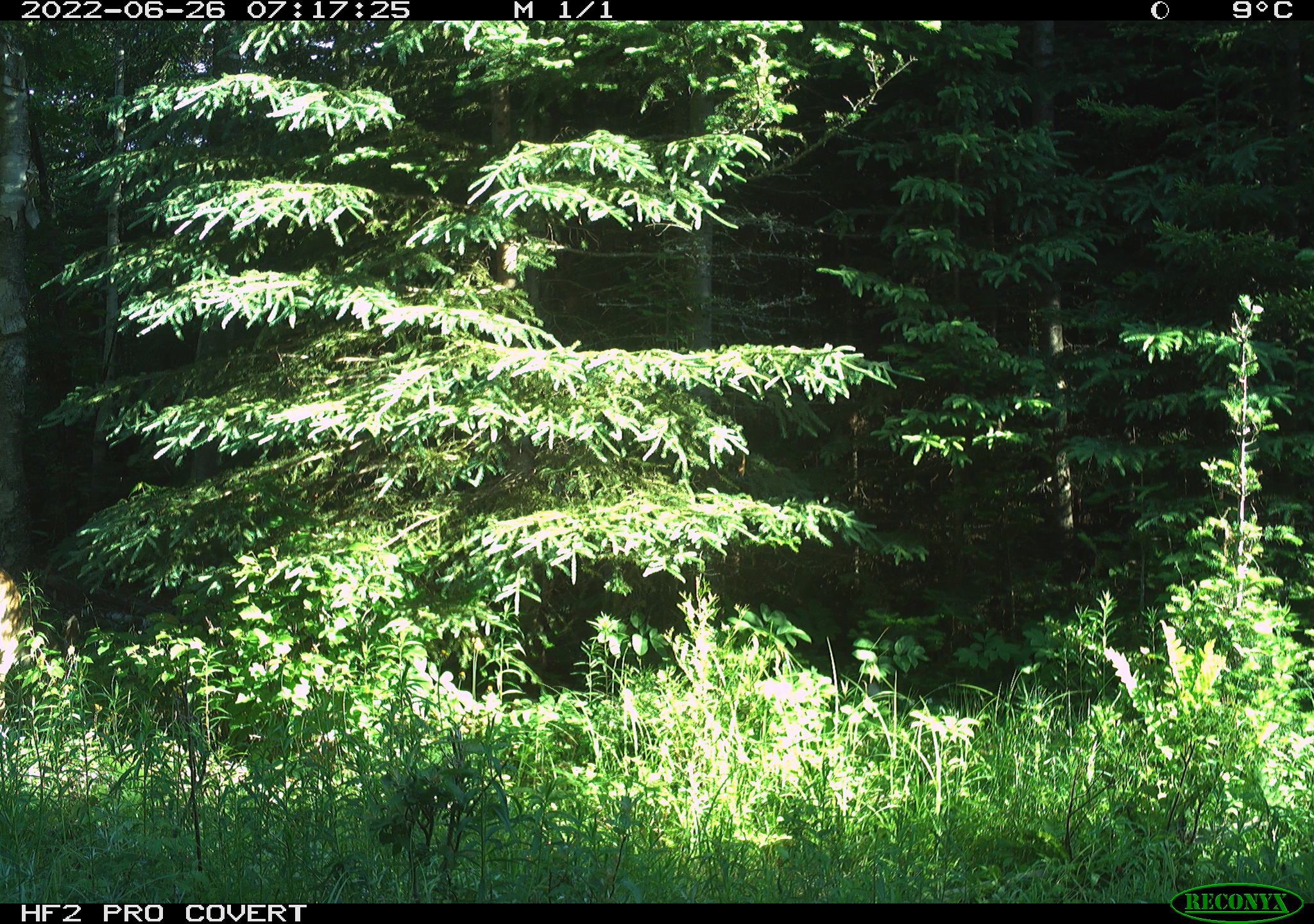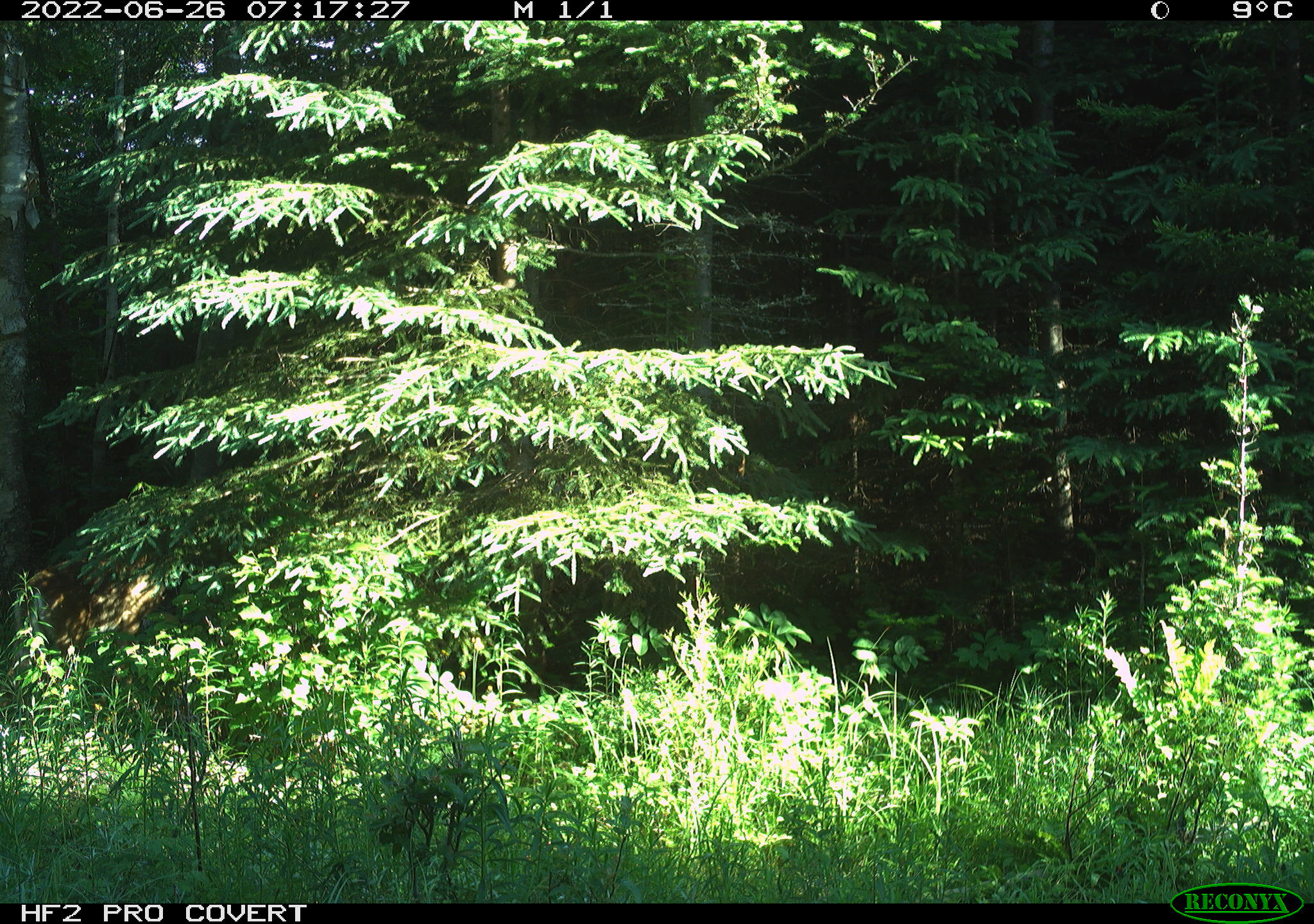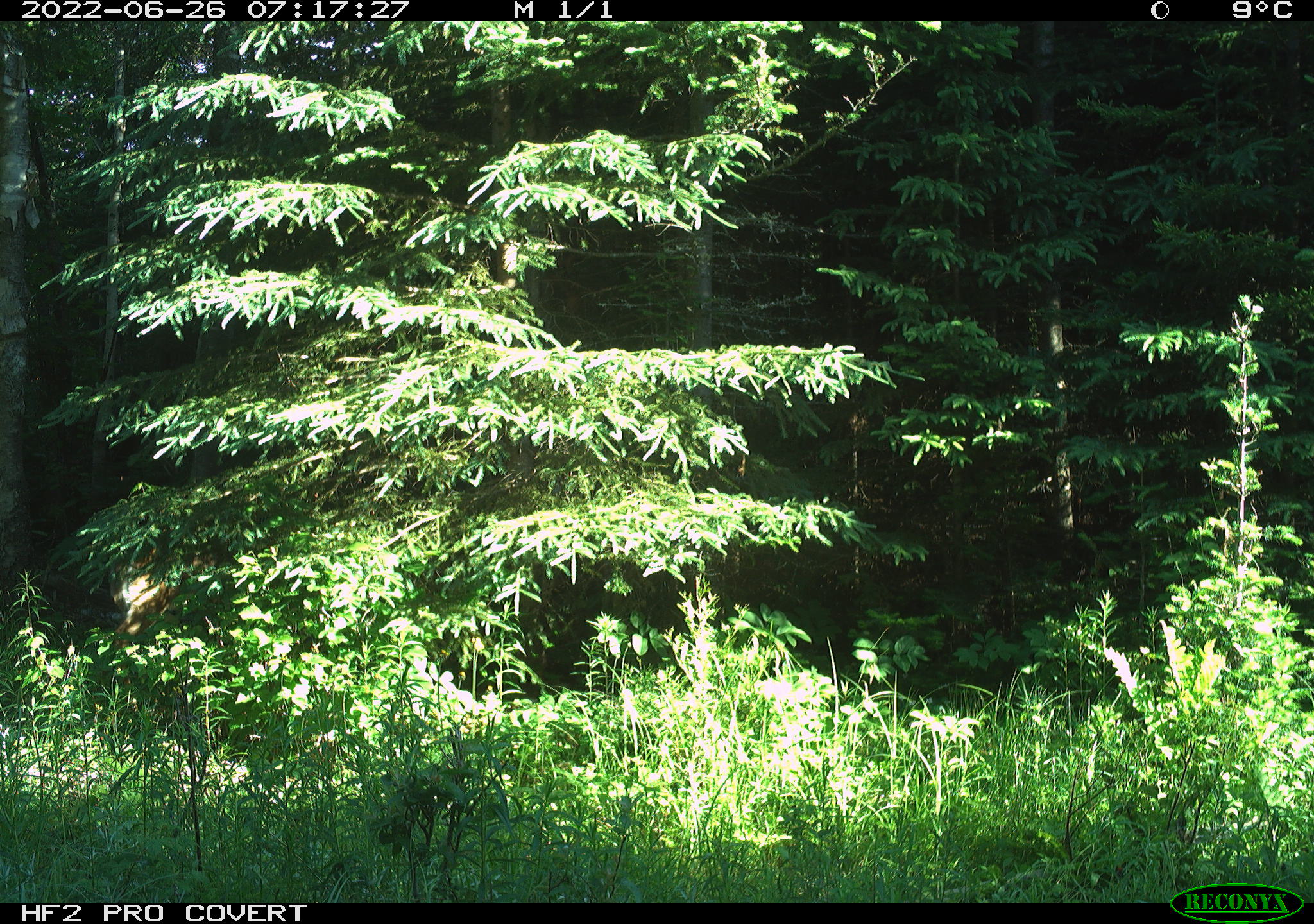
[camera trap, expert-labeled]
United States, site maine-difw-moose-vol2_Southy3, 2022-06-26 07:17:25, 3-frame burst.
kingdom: Animalia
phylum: Chordata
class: Mammalia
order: Artiodactyla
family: Cervidae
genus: Odocoileus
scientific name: Odocoileus virginianus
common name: white-tailed deer